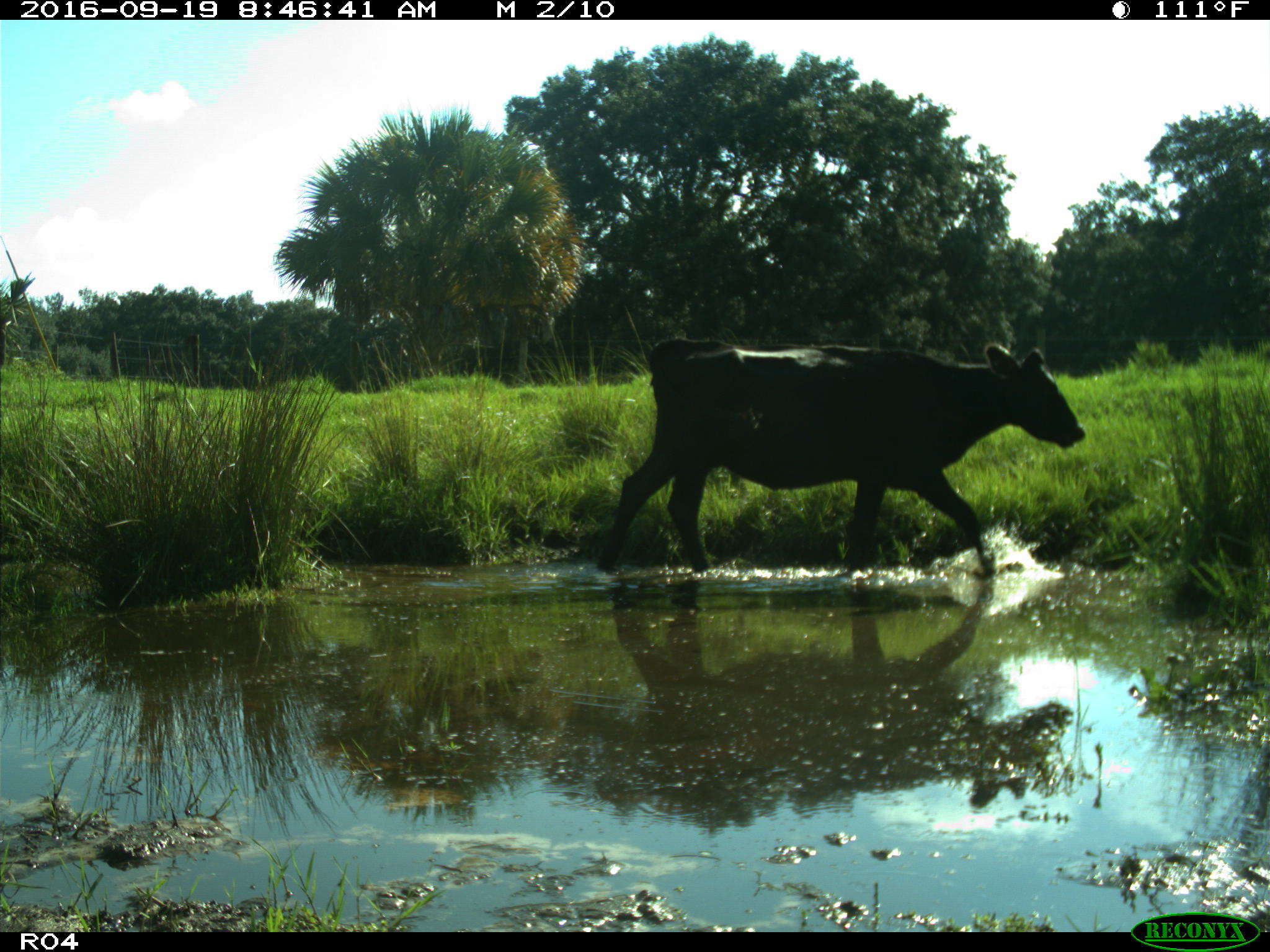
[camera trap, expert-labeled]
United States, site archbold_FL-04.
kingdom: Animalia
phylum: Chordata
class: Mammalia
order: Artiodactyla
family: Bovidae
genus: Bos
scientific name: Bos taurus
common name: domestic cow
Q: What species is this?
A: Bos taurus (domestic cow).